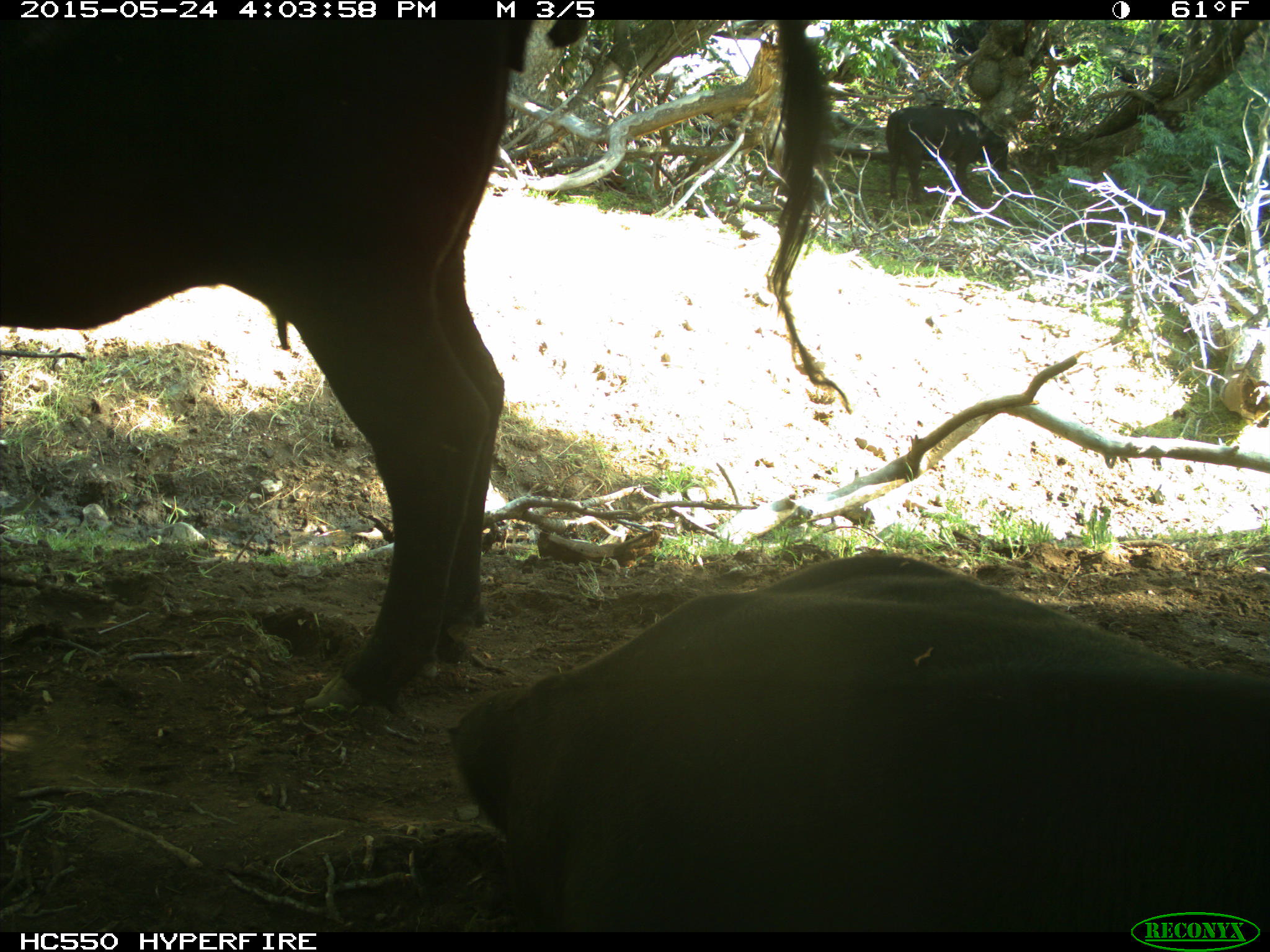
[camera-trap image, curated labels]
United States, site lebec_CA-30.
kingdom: Animalia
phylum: Chordata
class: Mammalia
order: Artiodactyla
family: Bovidae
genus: Bos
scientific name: Bos taurus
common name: domestic cow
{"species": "Bos taurus (domestic cow)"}